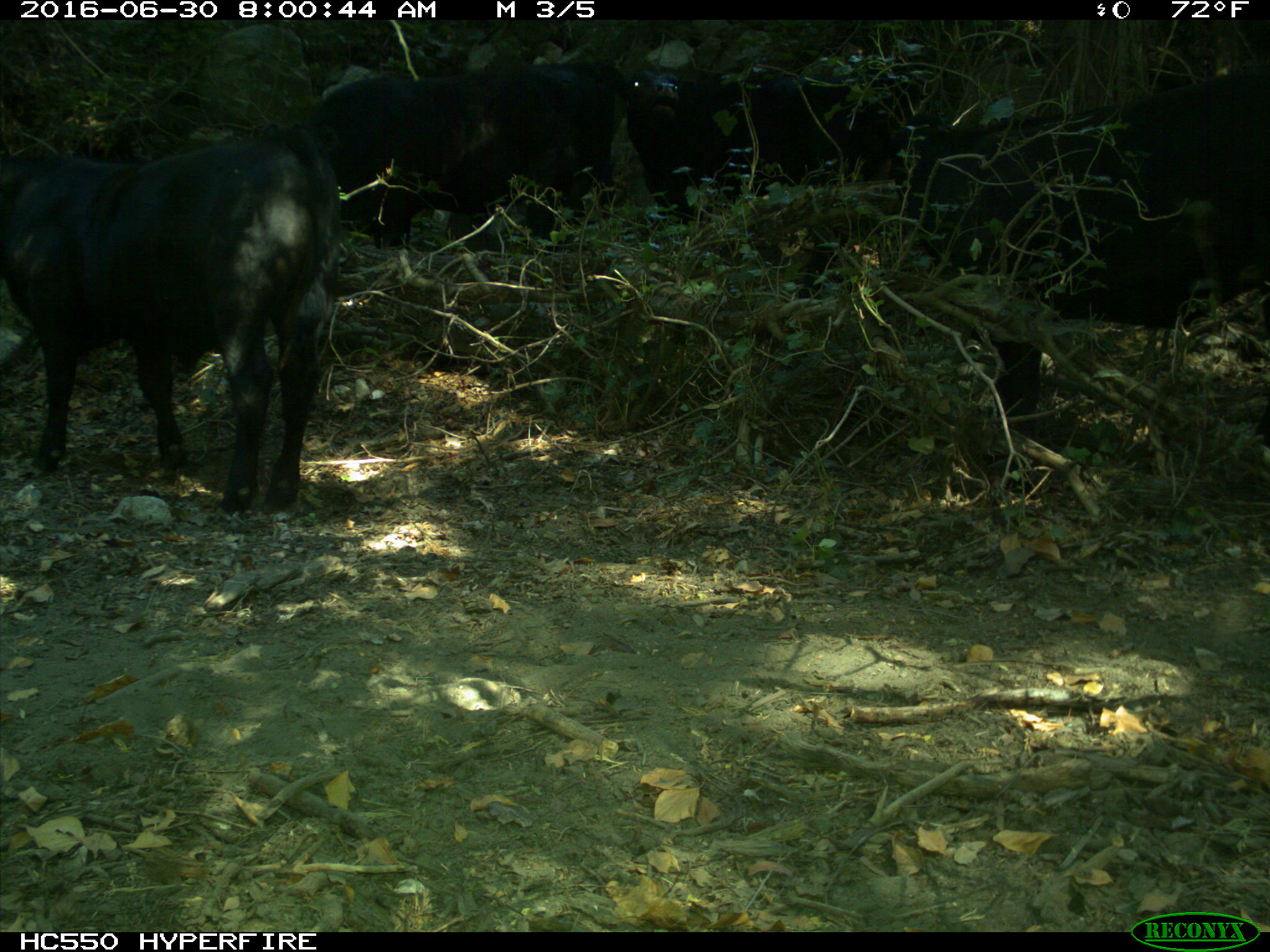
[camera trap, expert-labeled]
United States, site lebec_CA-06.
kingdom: Animalia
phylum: Chordata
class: Mammalia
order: Artiodactyla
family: Bovidae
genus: Bos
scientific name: Bos taurus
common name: domestic cow